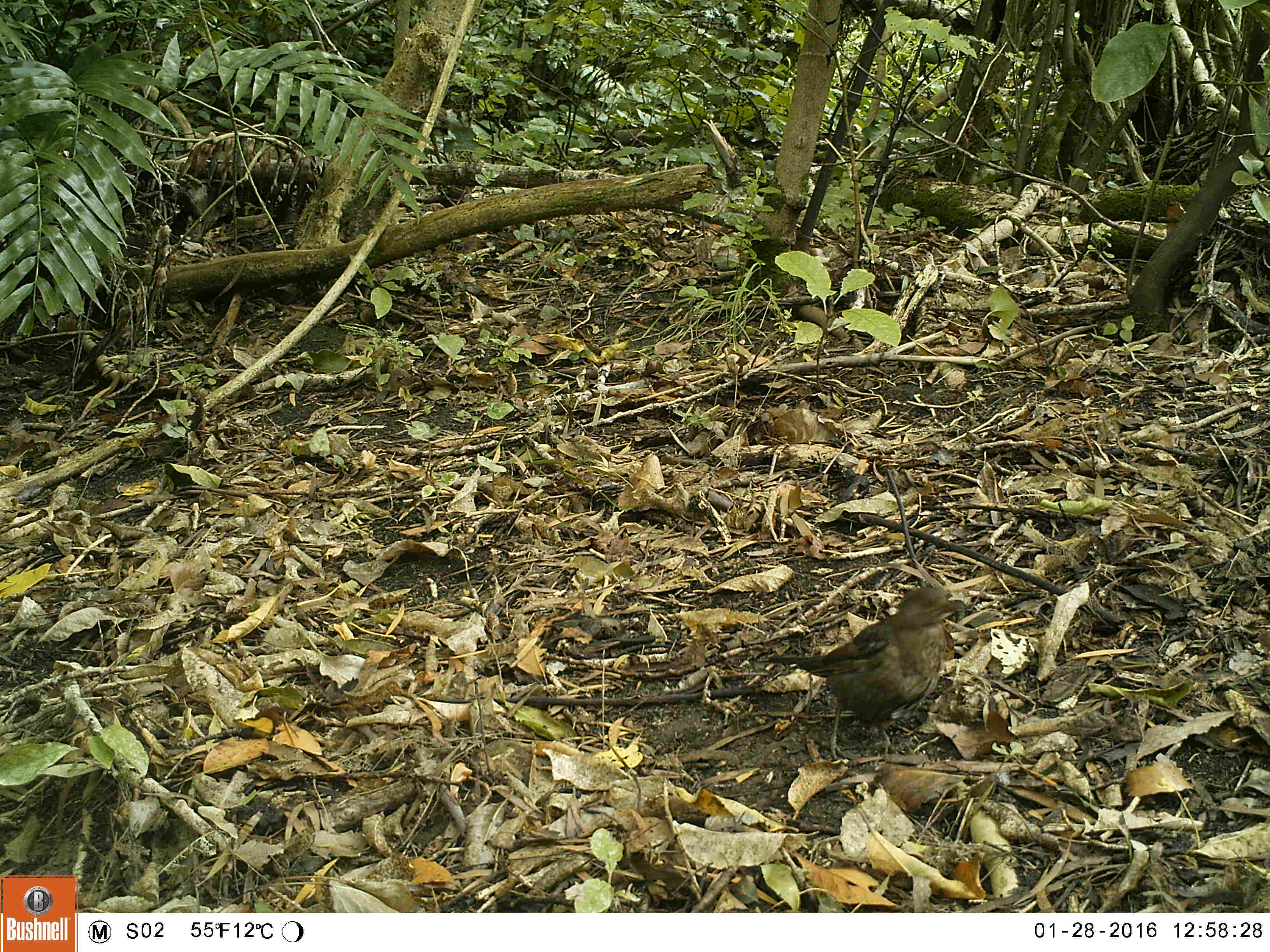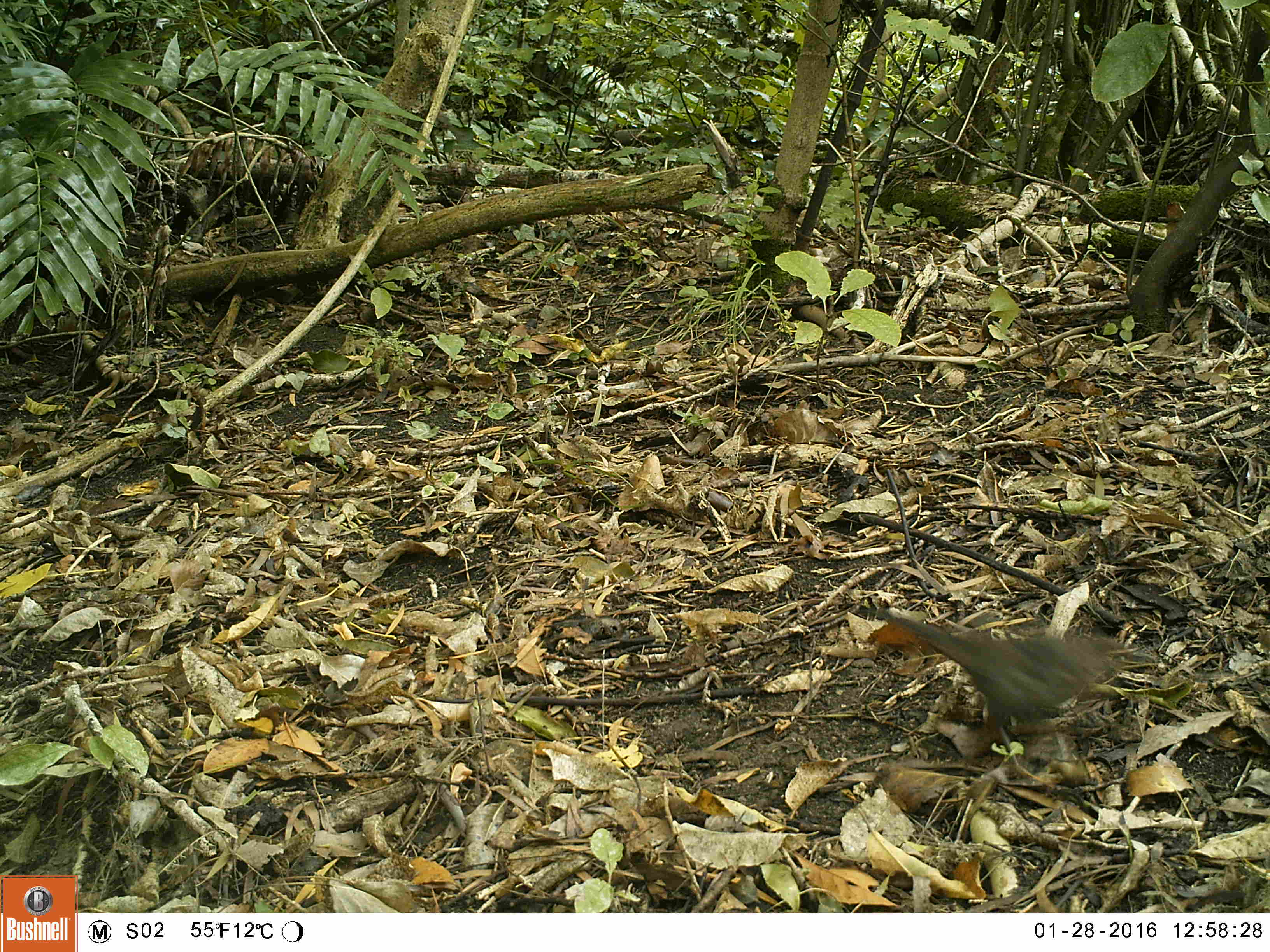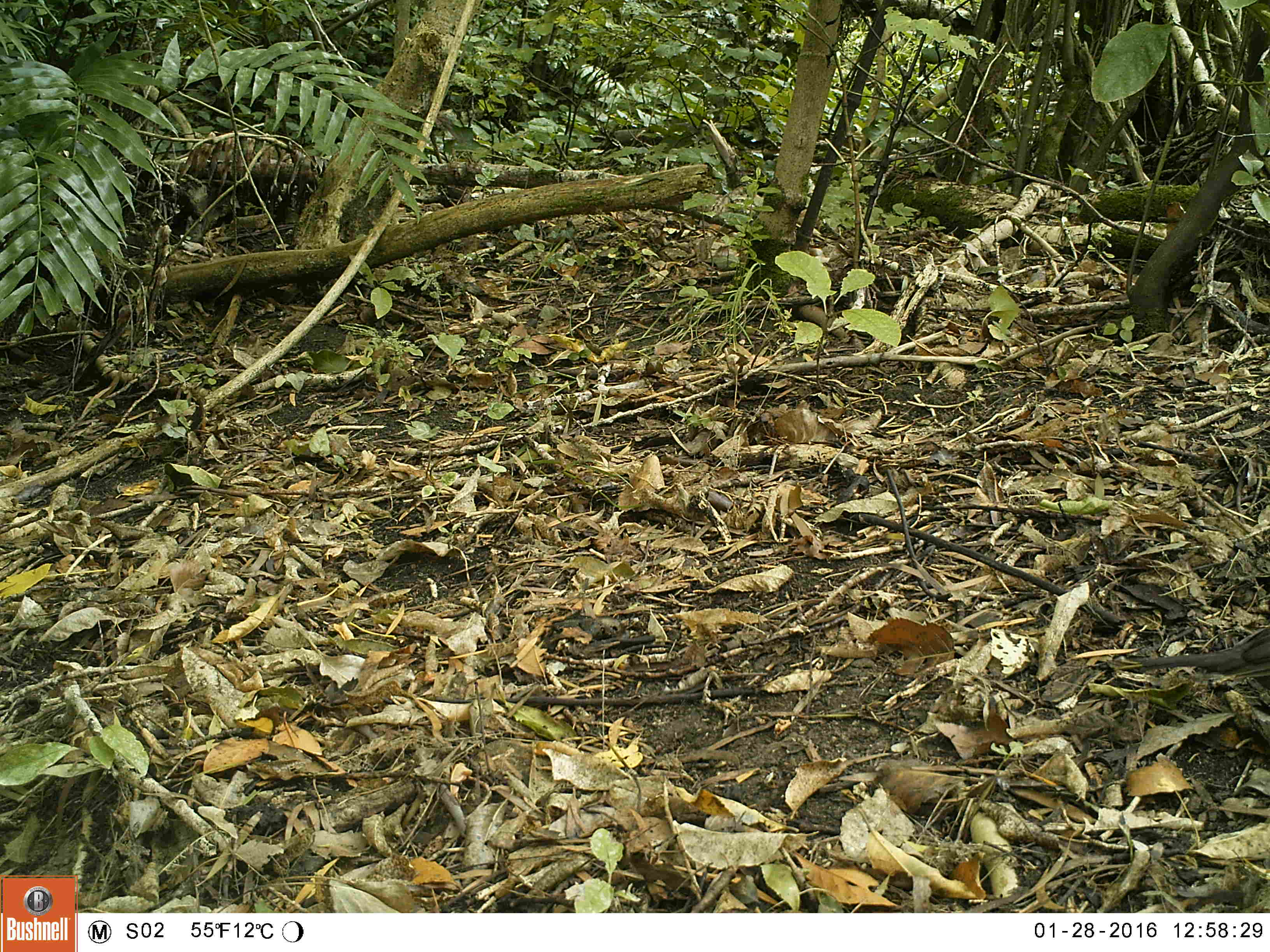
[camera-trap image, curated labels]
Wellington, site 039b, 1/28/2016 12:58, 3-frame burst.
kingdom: Animalia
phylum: Chordata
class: Aves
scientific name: Aves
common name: bird